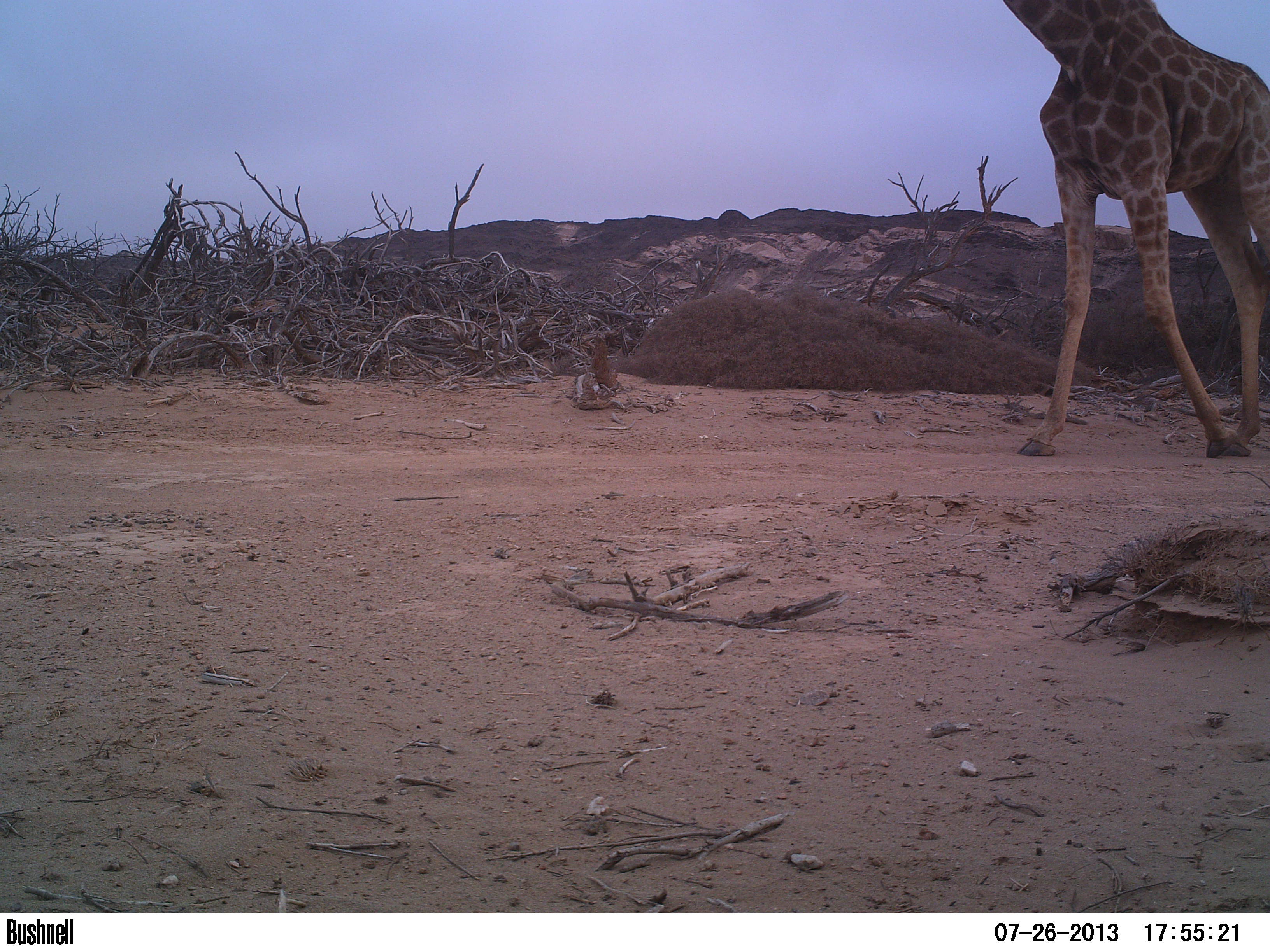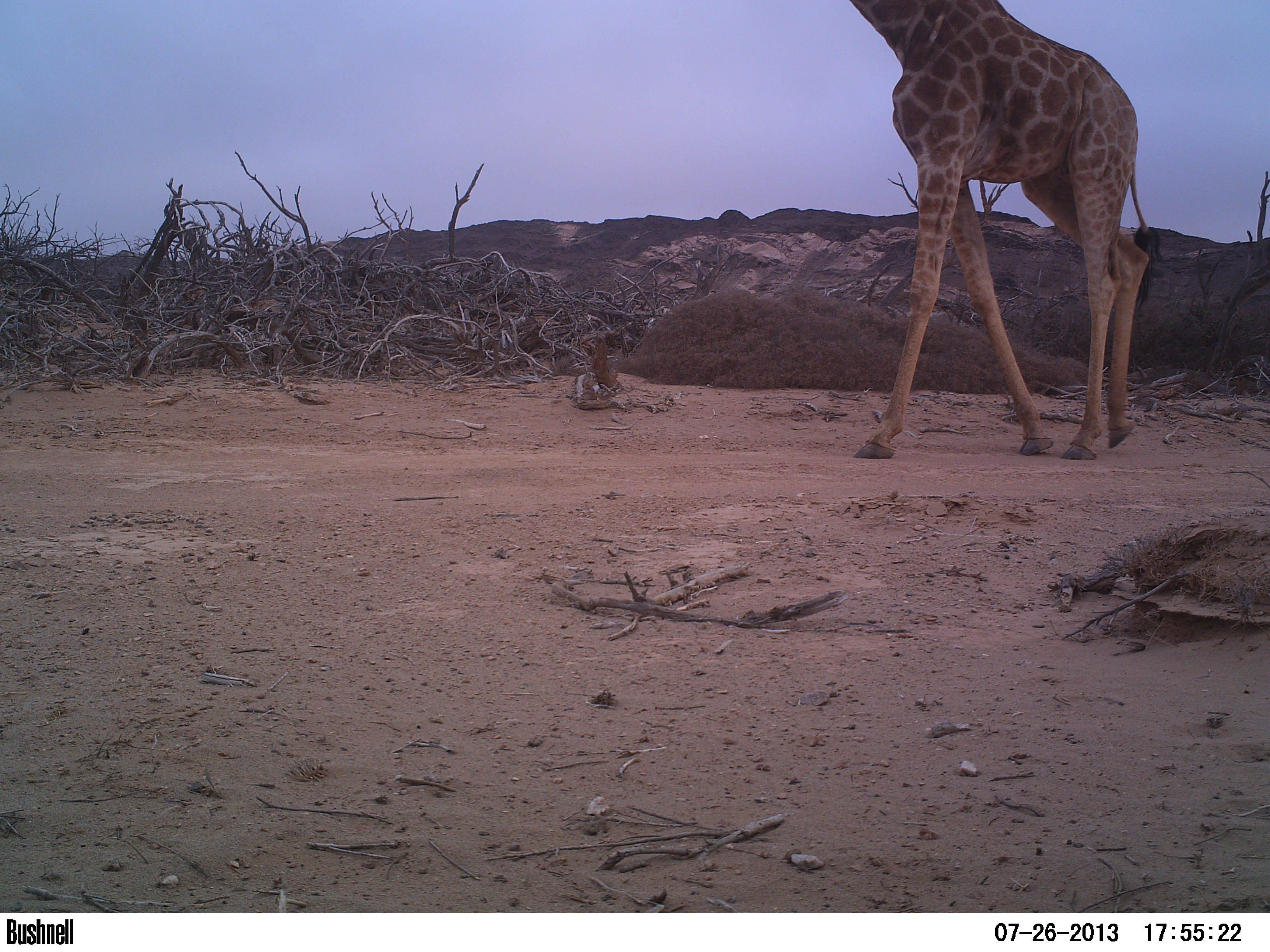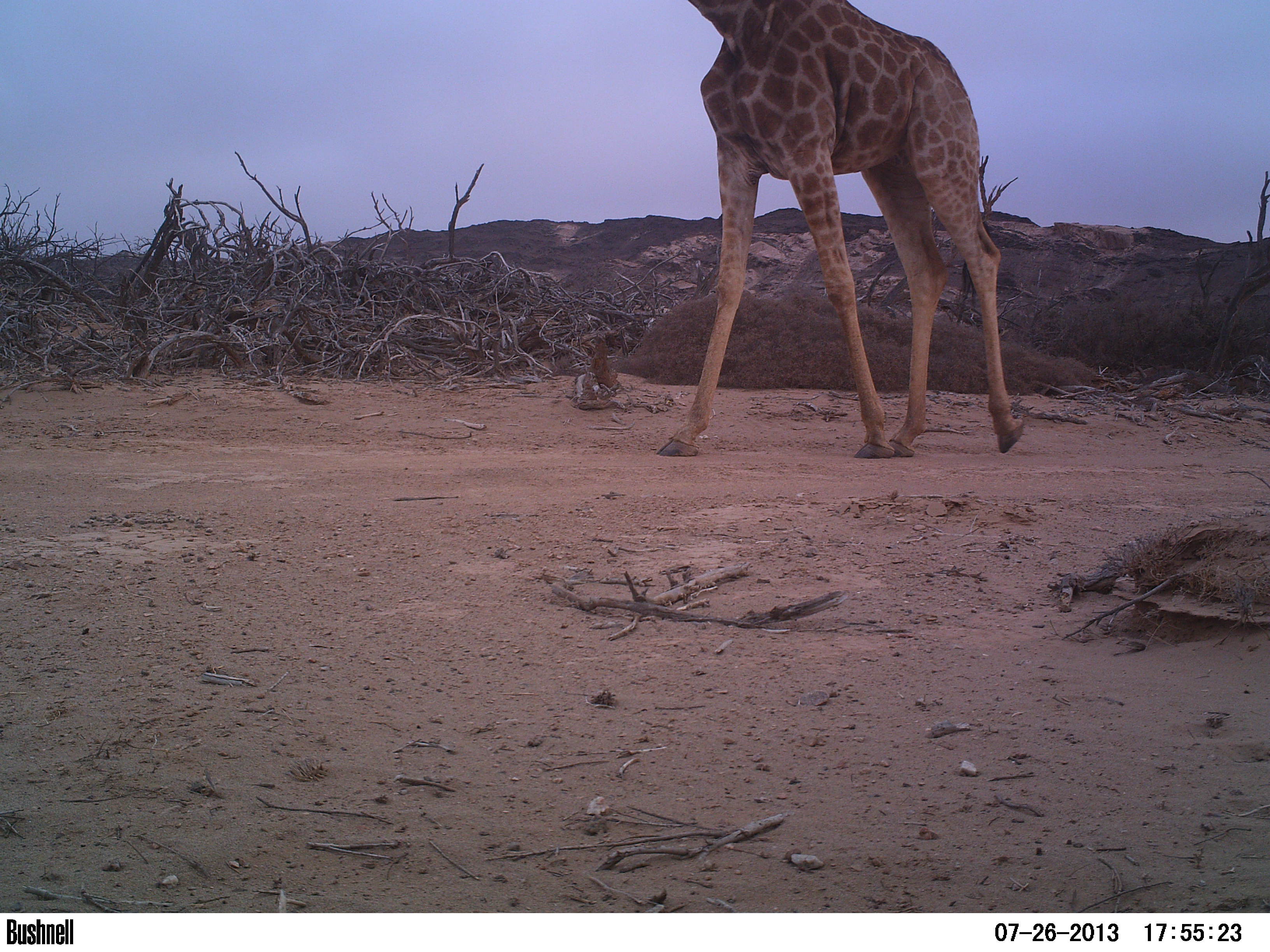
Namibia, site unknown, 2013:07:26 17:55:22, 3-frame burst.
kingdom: Animalia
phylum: Chordata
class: Mammalia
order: Artiodactyla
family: Giraffidae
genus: Giraffa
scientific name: Giraffa camelopardalis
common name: giraffe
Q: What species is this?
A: Giraffa camelopardalis (giraffe).